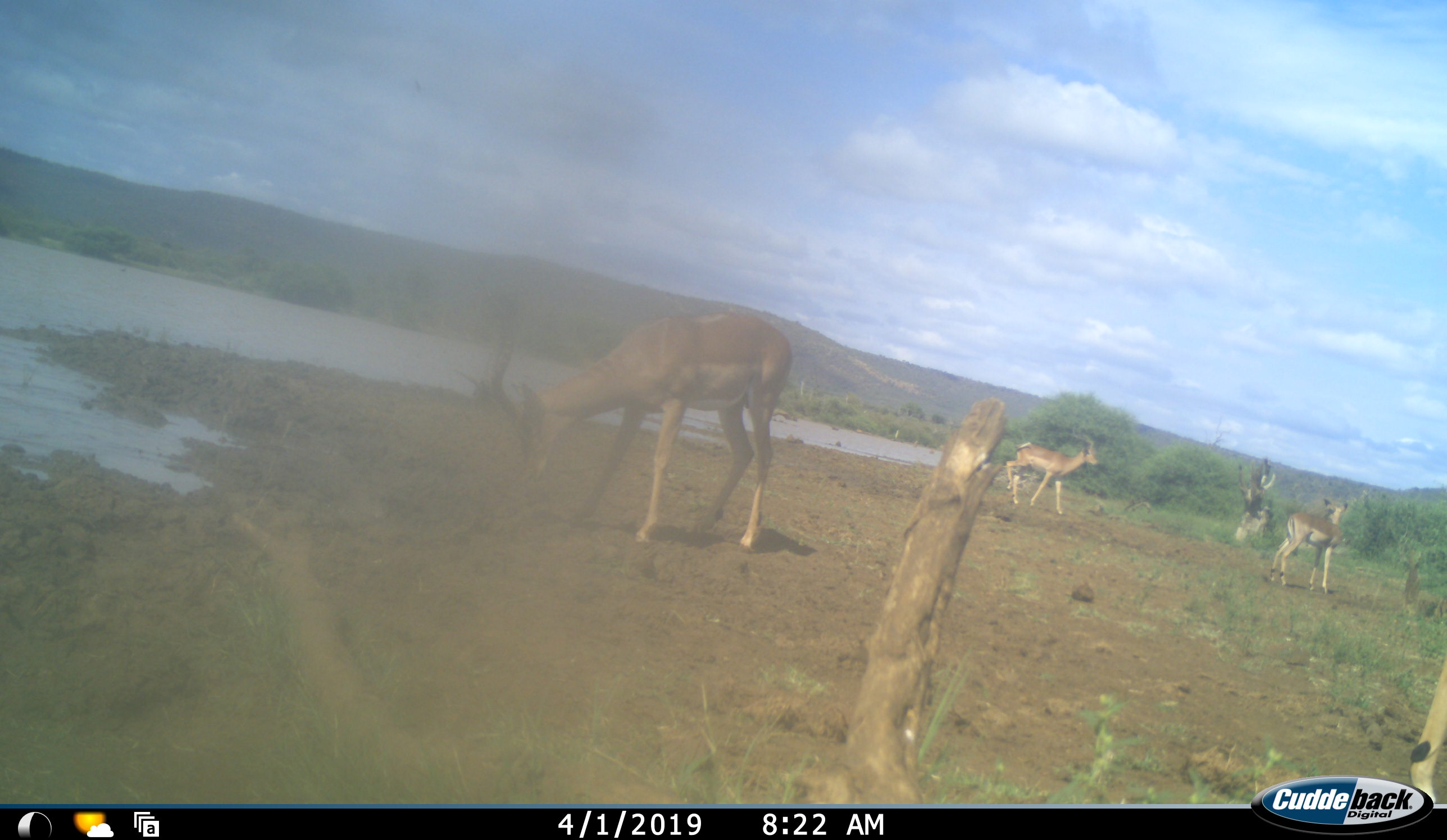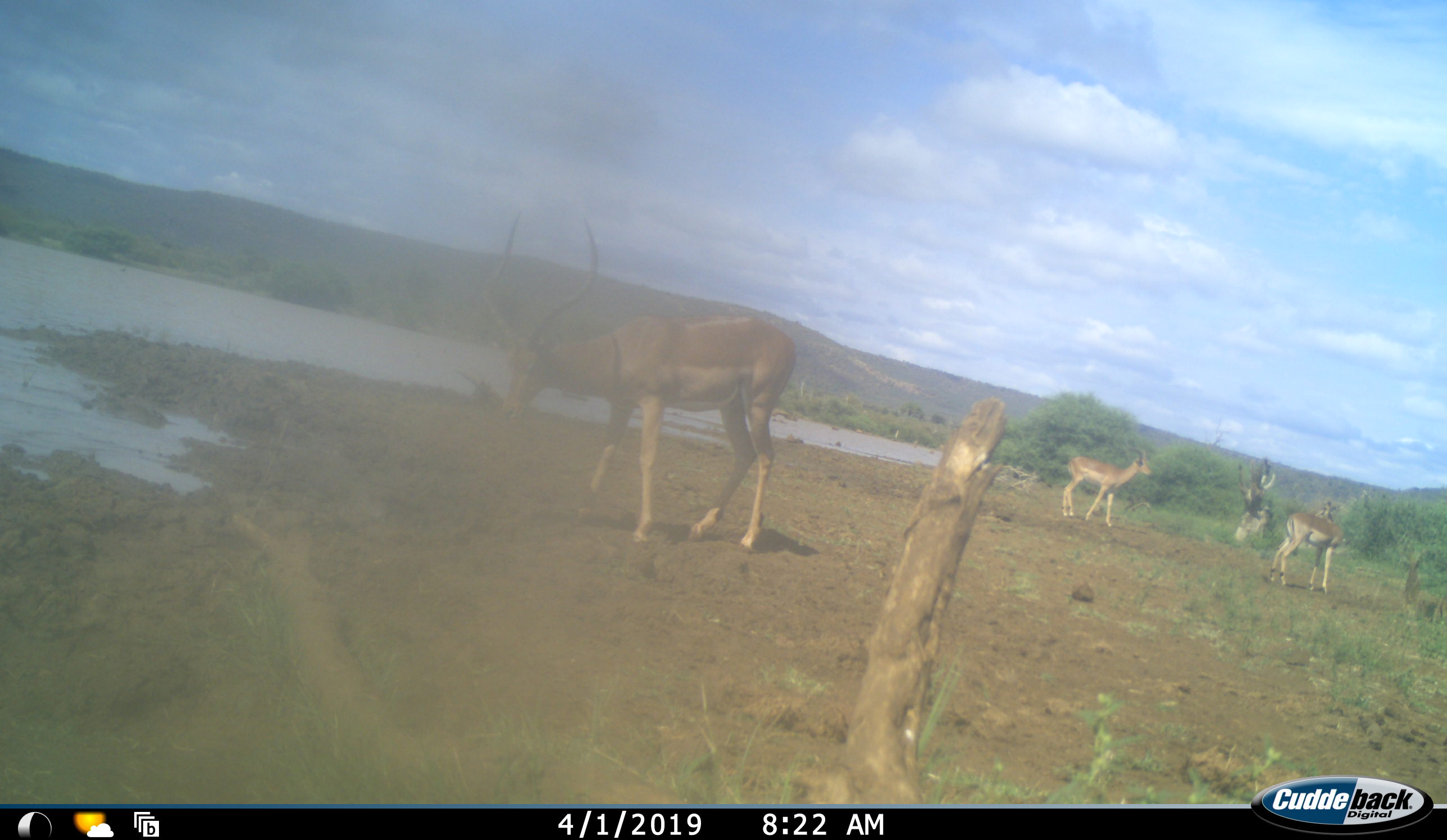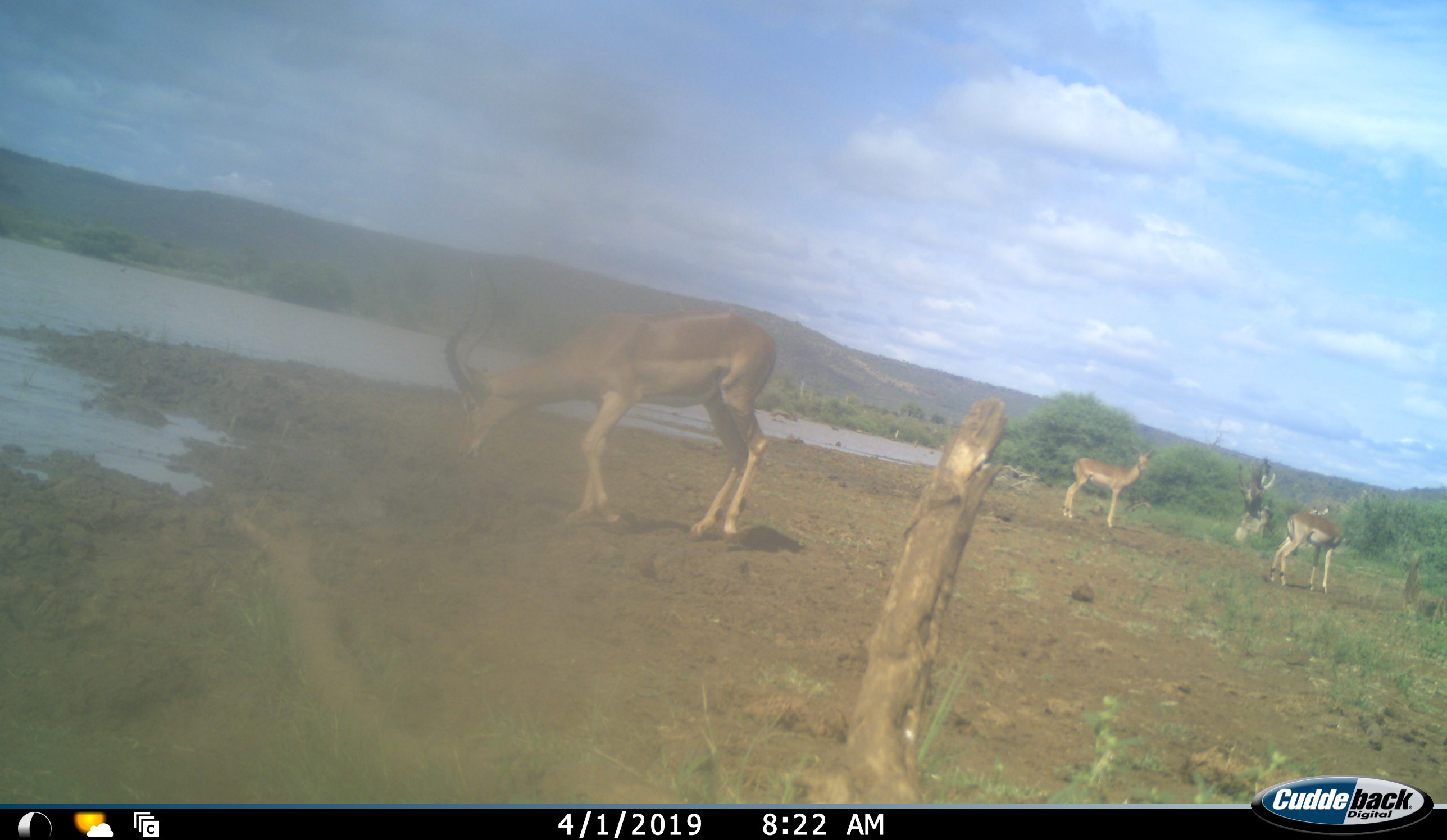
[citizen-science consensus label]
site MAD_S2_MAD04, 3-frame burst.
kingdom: Animalia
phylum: Chordata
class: Mammalia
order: Artiodactyla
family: Bovidae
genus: Aepyceros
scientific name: Aepyceros melampus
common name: impala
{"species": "impala (Aepyceros melampus)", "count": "4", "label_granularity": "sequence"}